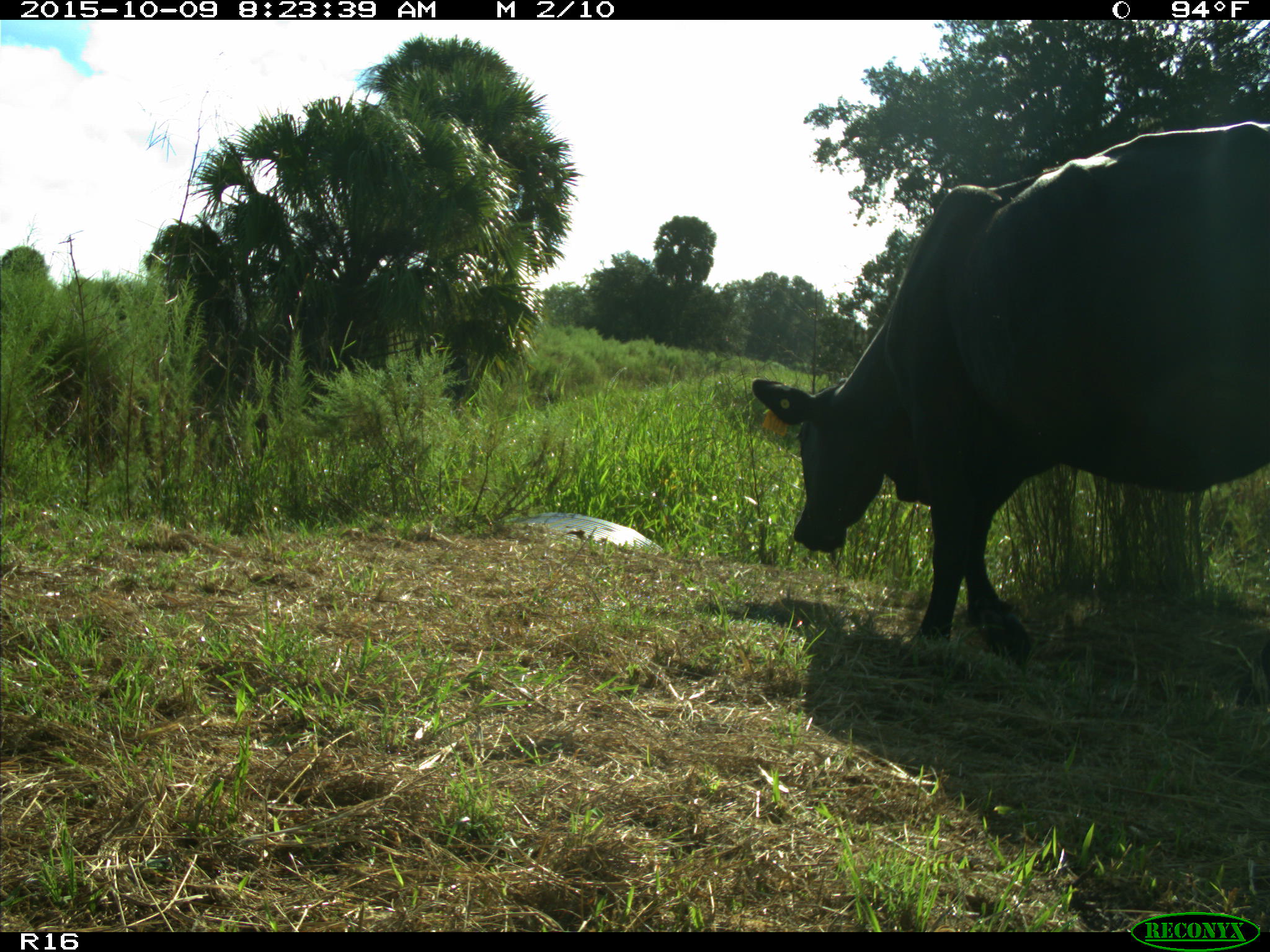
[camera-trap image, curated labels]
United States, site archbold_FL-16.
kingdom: Animalia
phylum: Chordata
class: Mammalia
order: Artiodactyla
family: Bovidae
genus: Bos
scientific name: Bos taurus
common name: domestic cow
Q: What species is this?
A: Bos taurus (domestic cow).